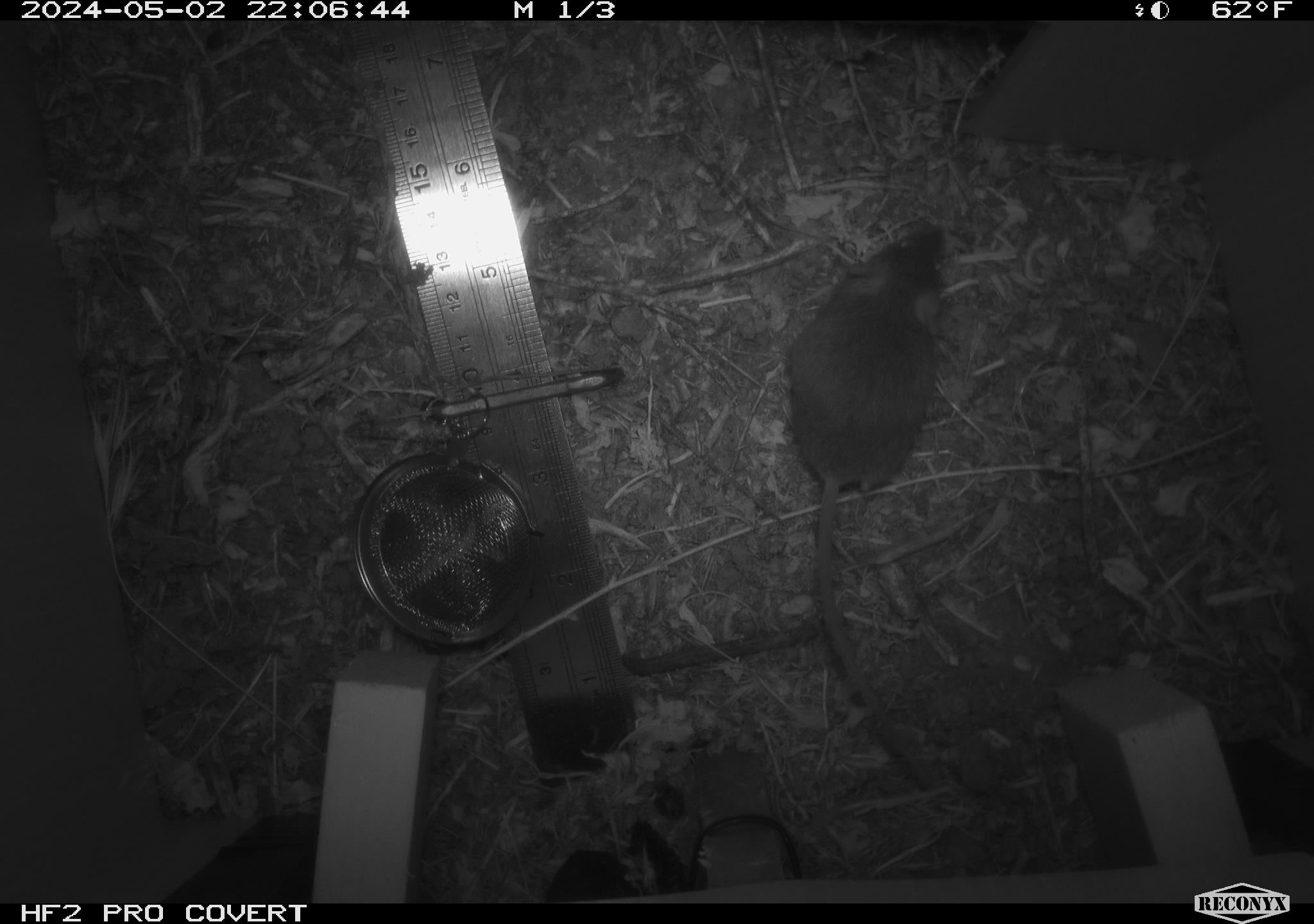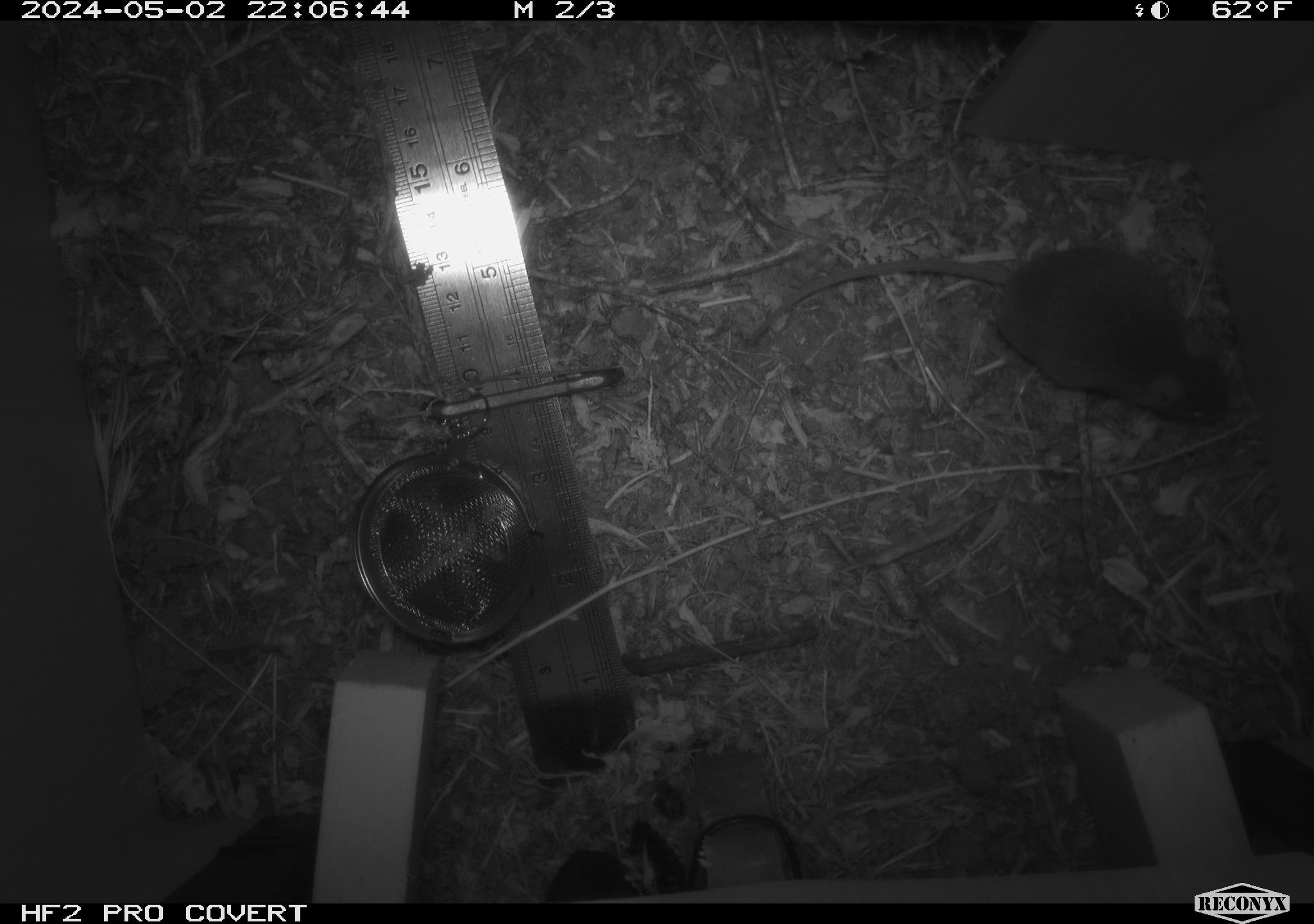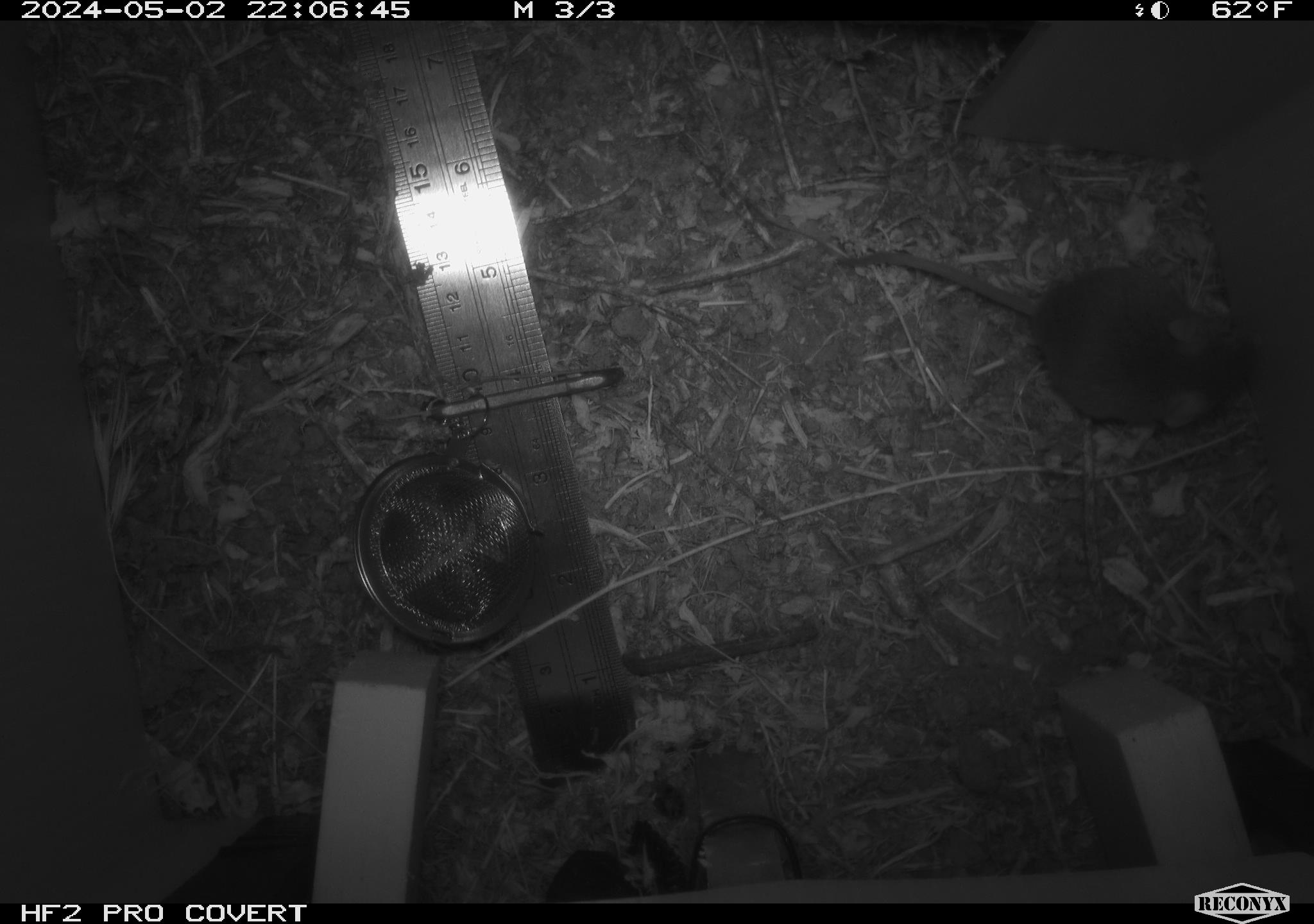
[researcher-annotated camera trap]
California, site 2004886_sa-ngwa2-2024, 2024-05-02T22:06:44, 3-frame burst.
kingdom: Animalia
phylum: Chordata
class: Mammalia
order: Rodentia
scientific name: Rodentia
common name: mouse species